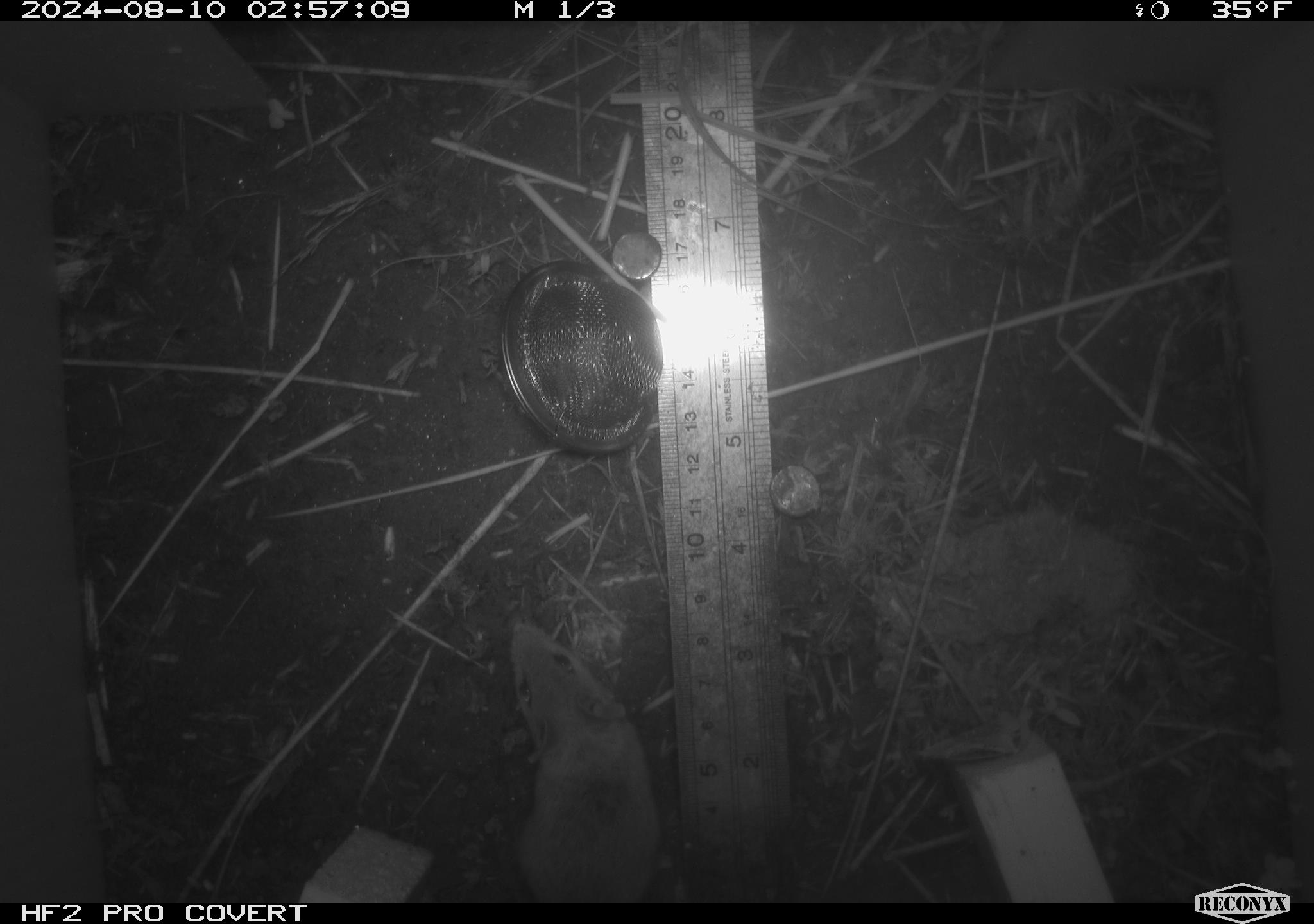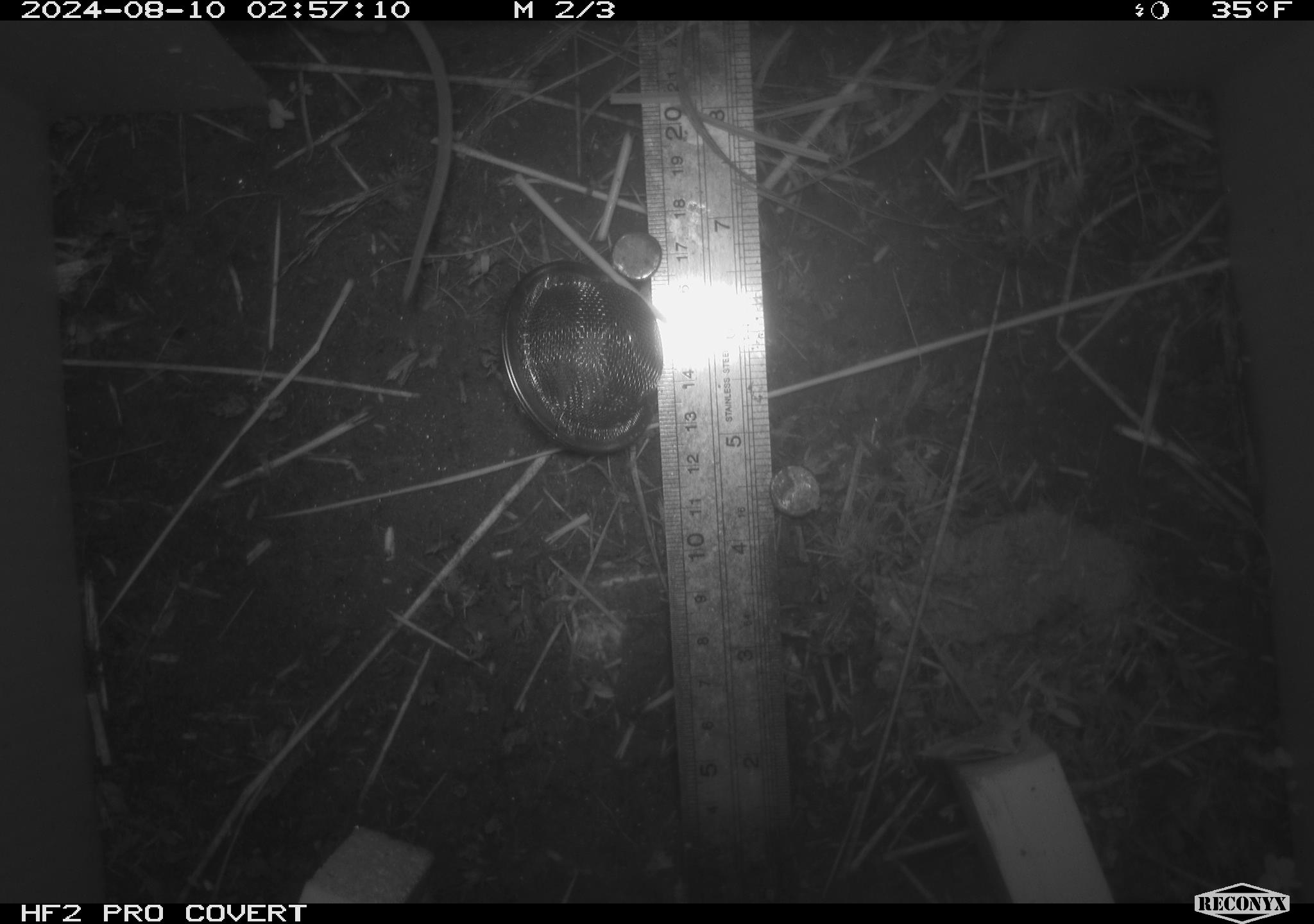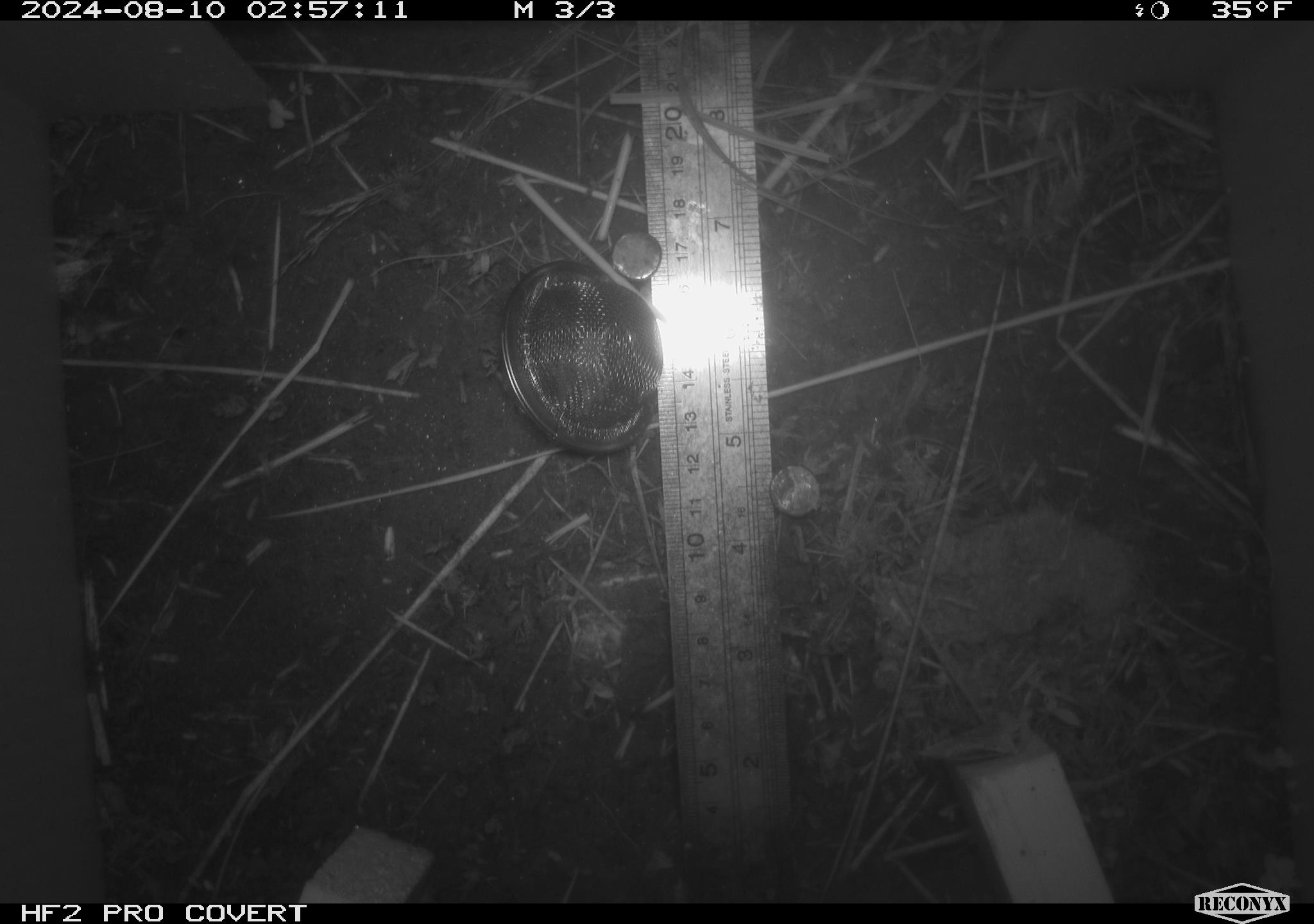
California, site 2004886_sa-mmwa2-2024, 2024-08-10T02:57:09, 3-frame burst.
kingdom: Animalia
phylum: Chordata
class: Mammalia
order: Rodentia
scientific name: Rodentia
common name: mouse species